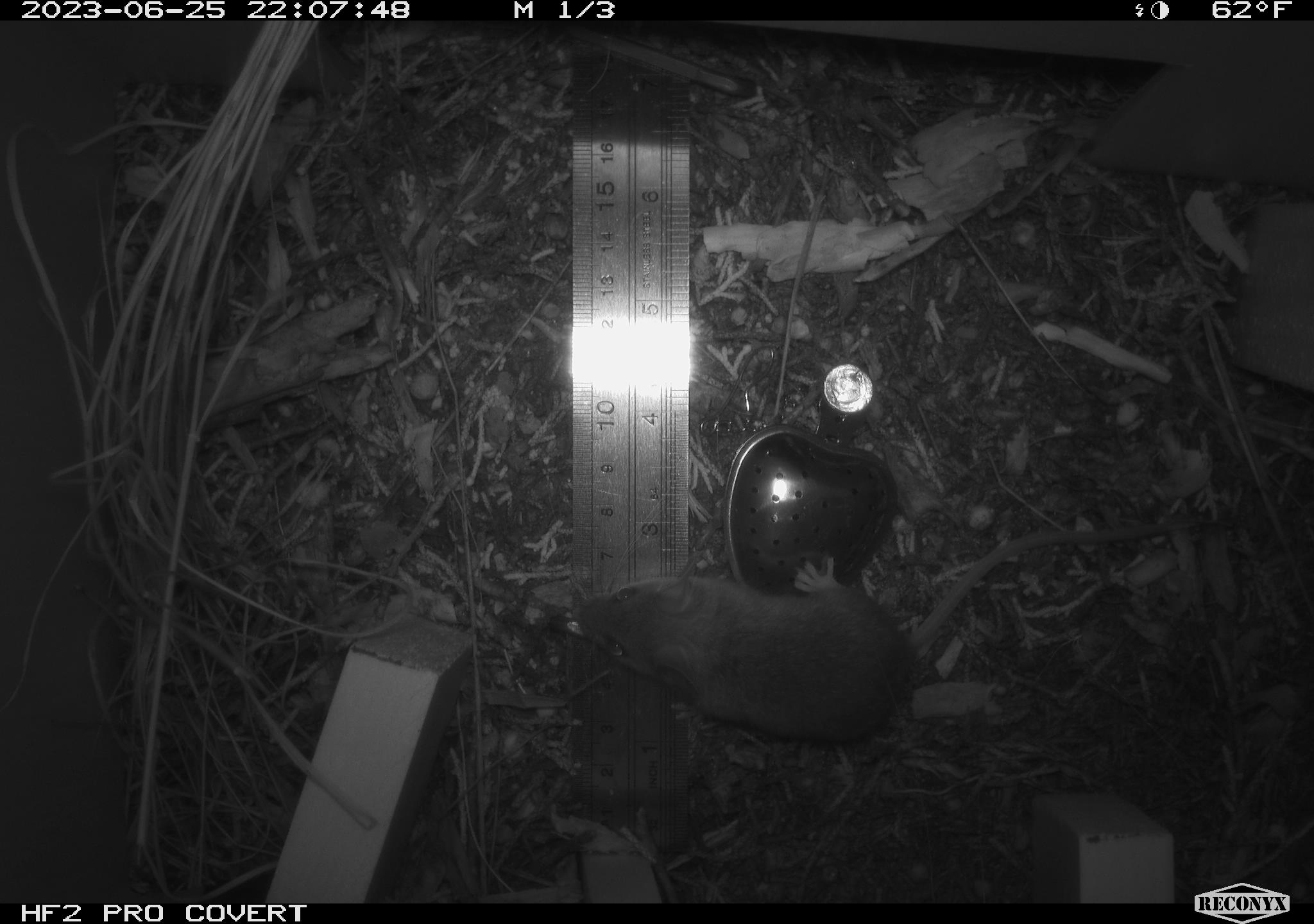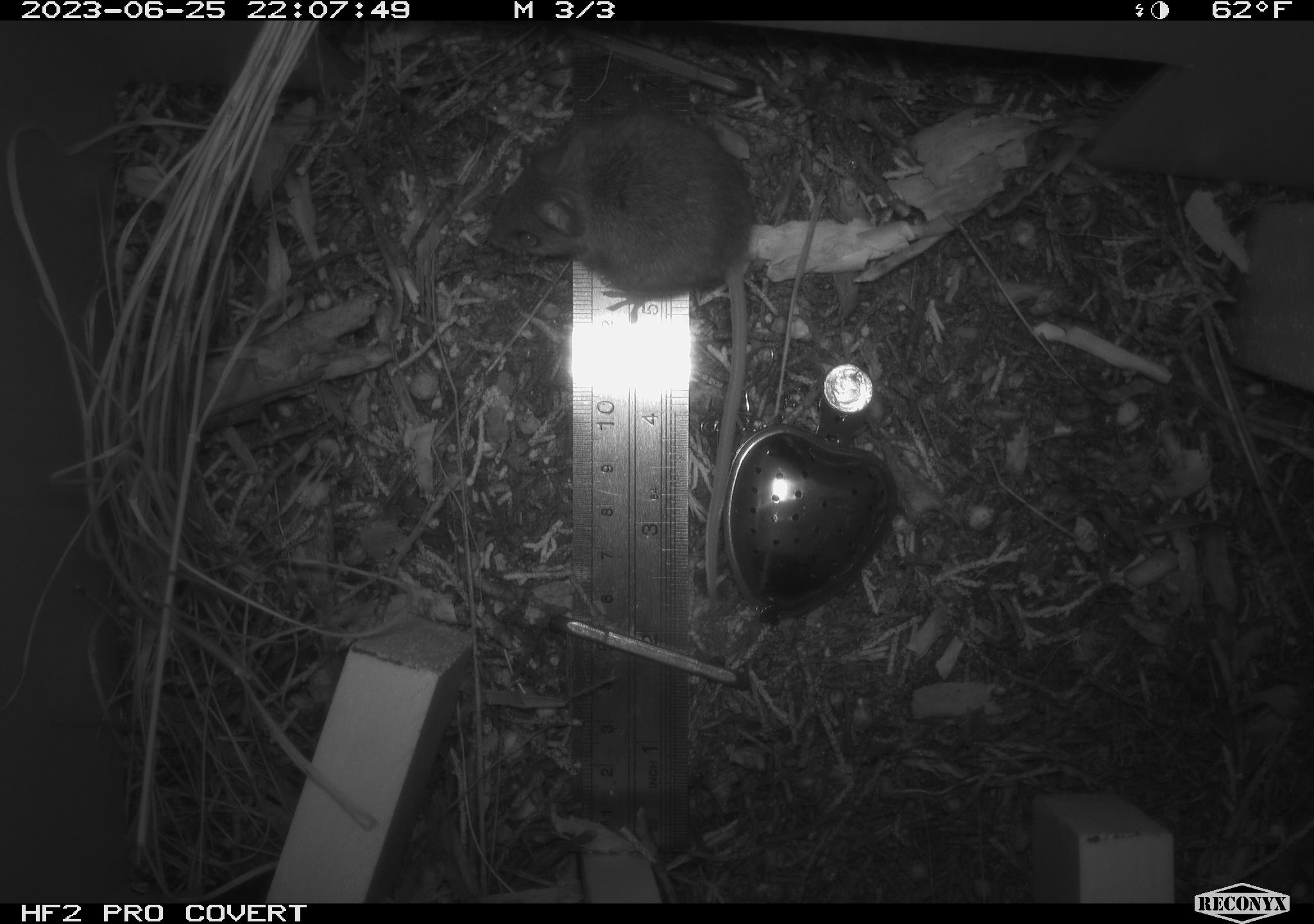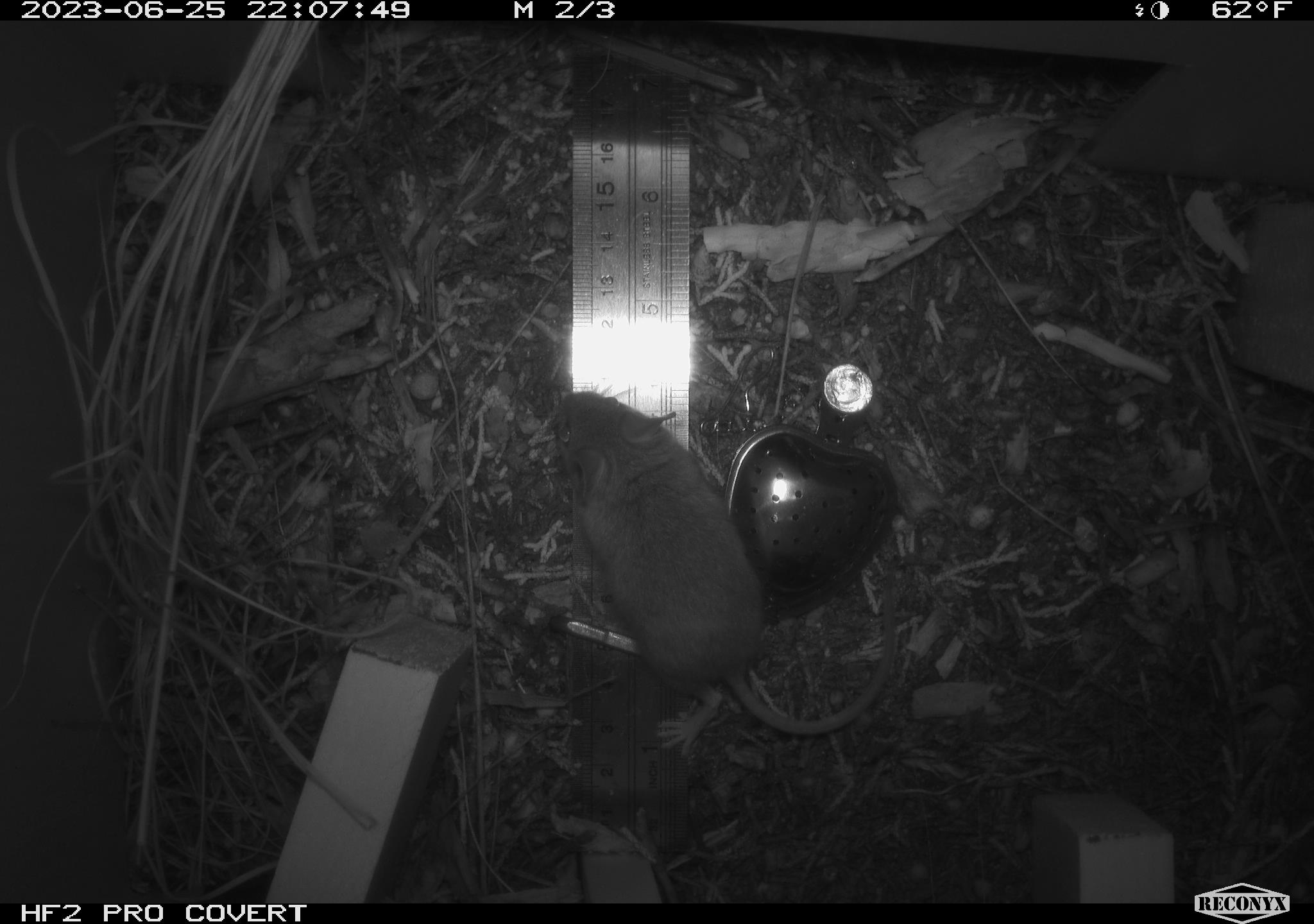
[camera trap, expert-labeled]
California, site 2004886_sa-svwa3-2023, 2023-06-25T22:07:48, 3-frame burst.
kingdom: Animalia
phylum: Chordata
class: Mammalia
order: Rodentia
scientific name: Rodentia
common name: mouse species